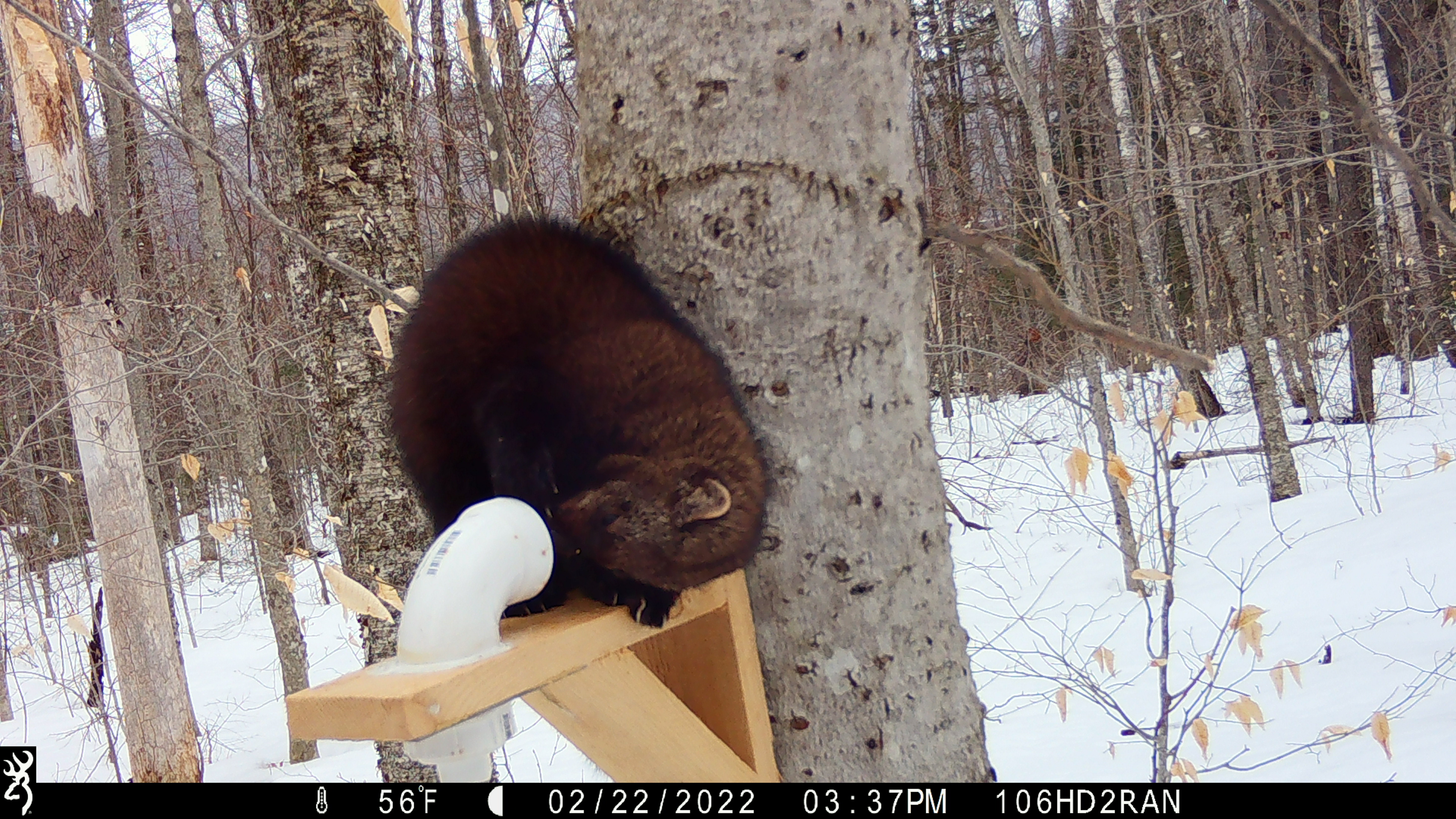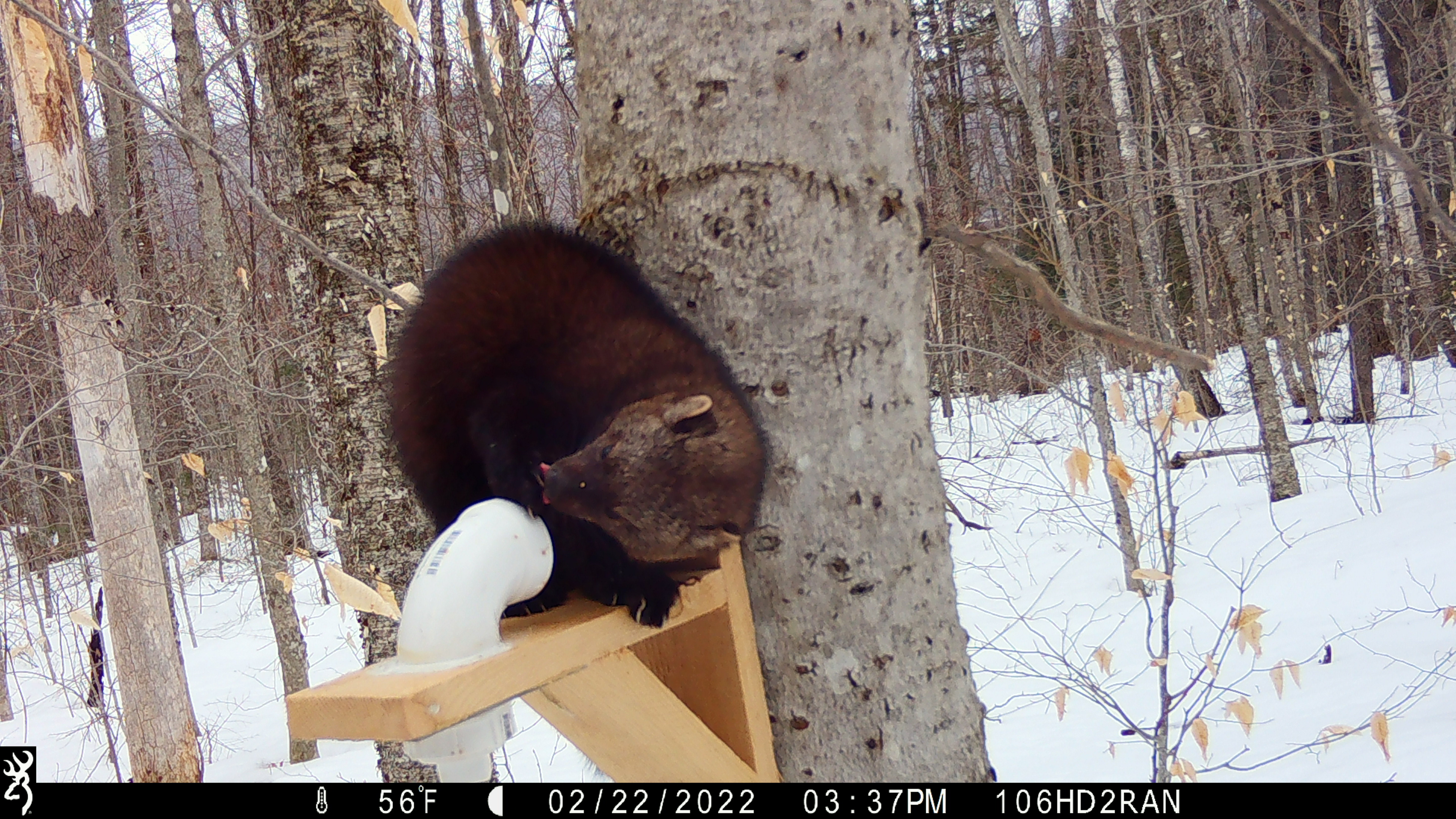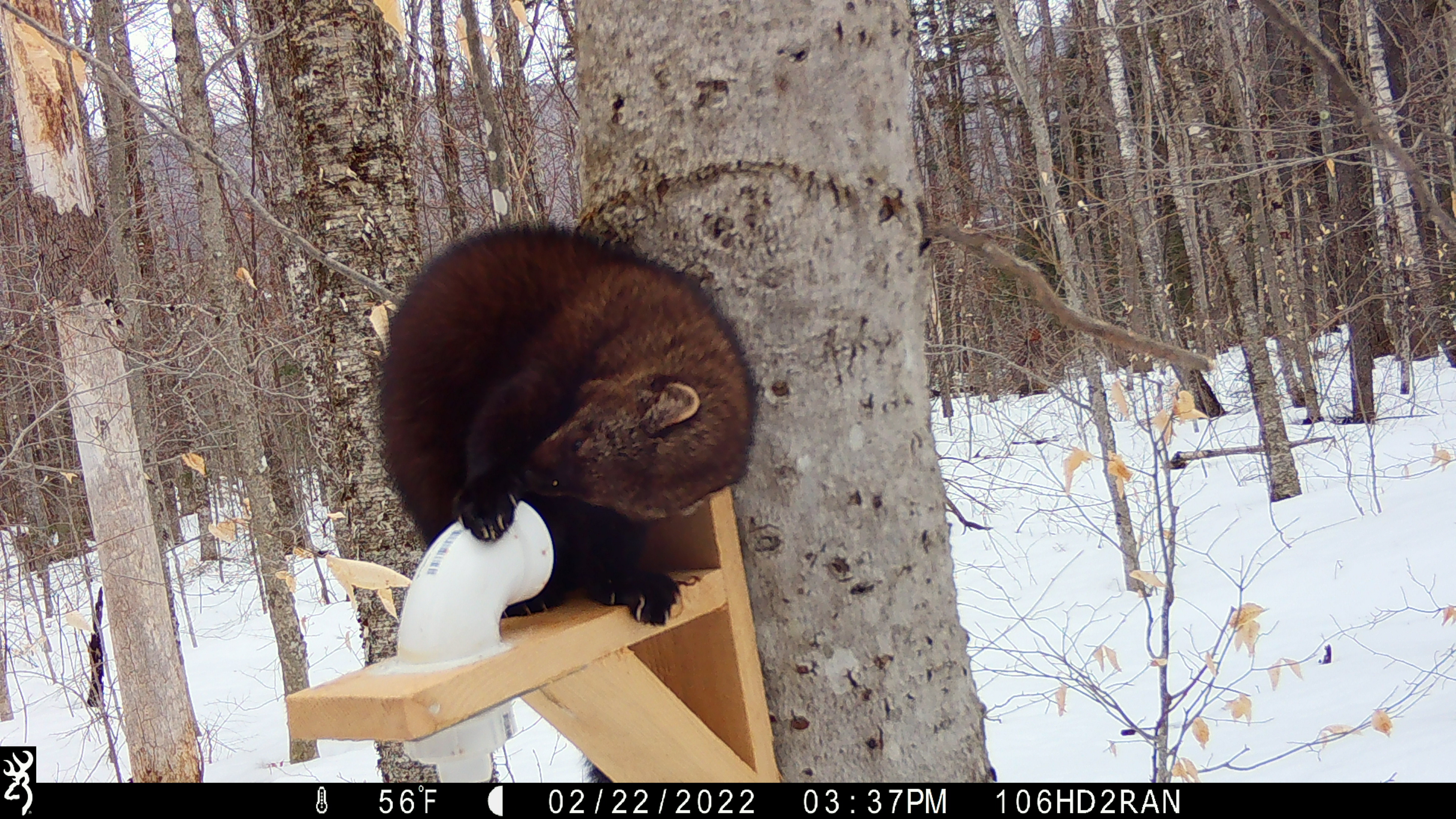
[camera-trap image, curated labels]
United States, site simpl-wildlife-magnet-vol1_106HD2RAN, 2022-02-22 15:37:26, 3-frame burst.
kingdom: Animalia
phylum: Chordata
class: Mammalia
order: Carnivora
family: Mustelidae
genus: Pekania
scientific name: Pekania pennanti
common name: fisher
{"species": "fisher (Pekania pennanti)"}